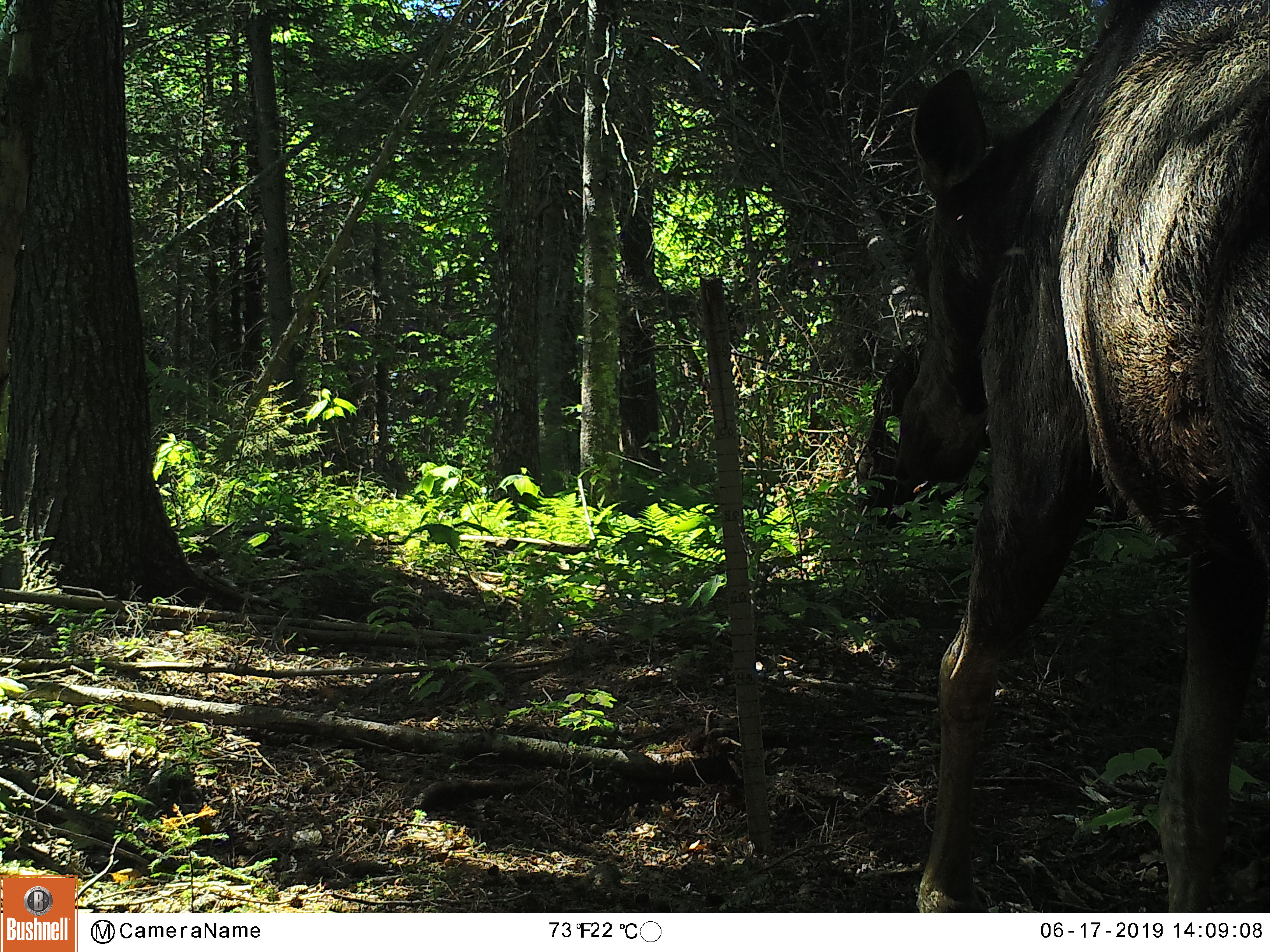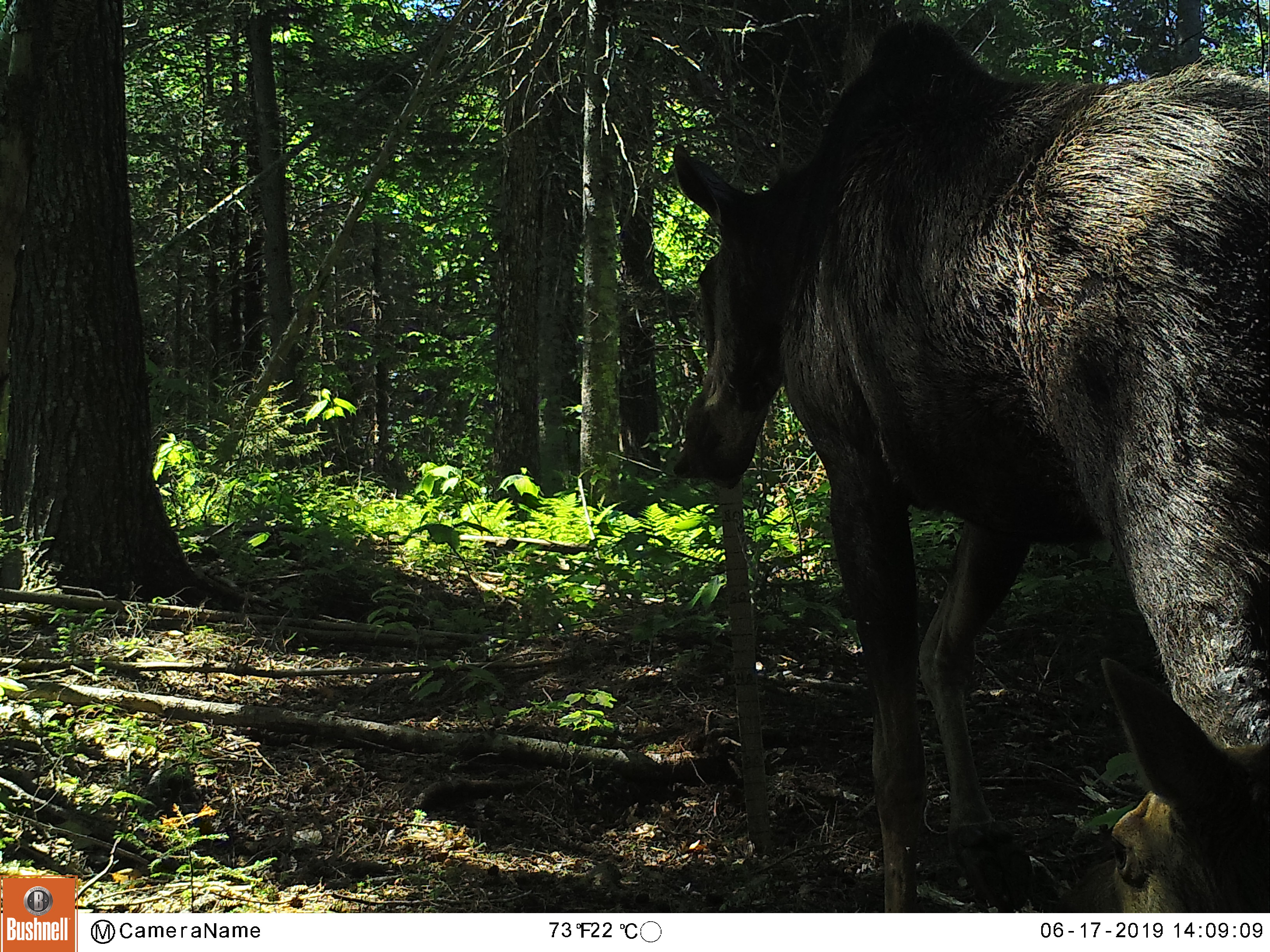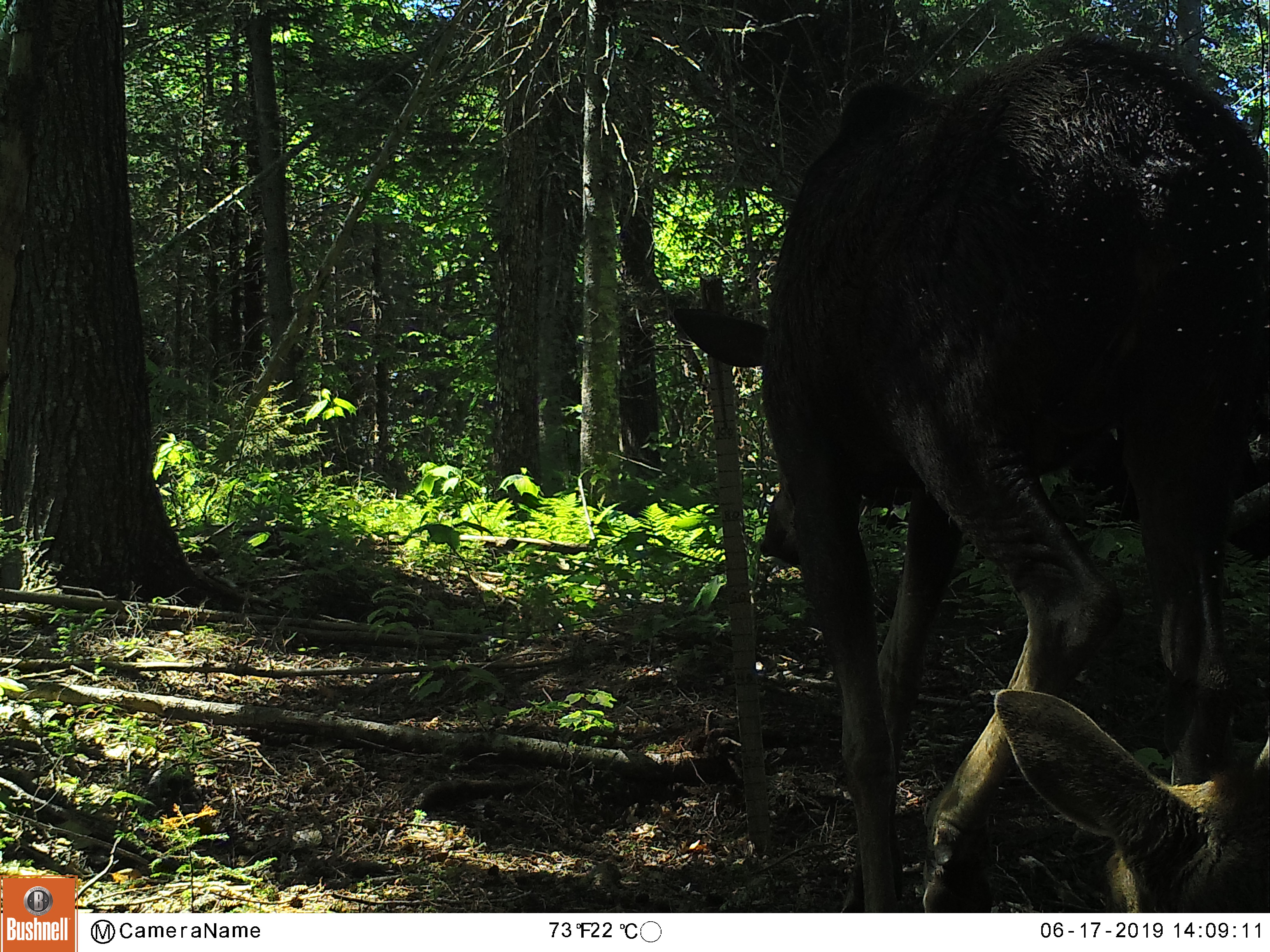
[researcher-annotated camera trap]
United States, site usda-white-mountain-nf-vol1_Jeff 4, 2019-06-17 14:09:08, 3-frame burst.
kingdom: Animalia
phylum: Chordata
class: Mammalia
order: Artiodactyla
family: Cervidae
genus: Alces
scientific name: Alces alces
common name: moose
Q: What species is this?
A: Moose (Alces alces).